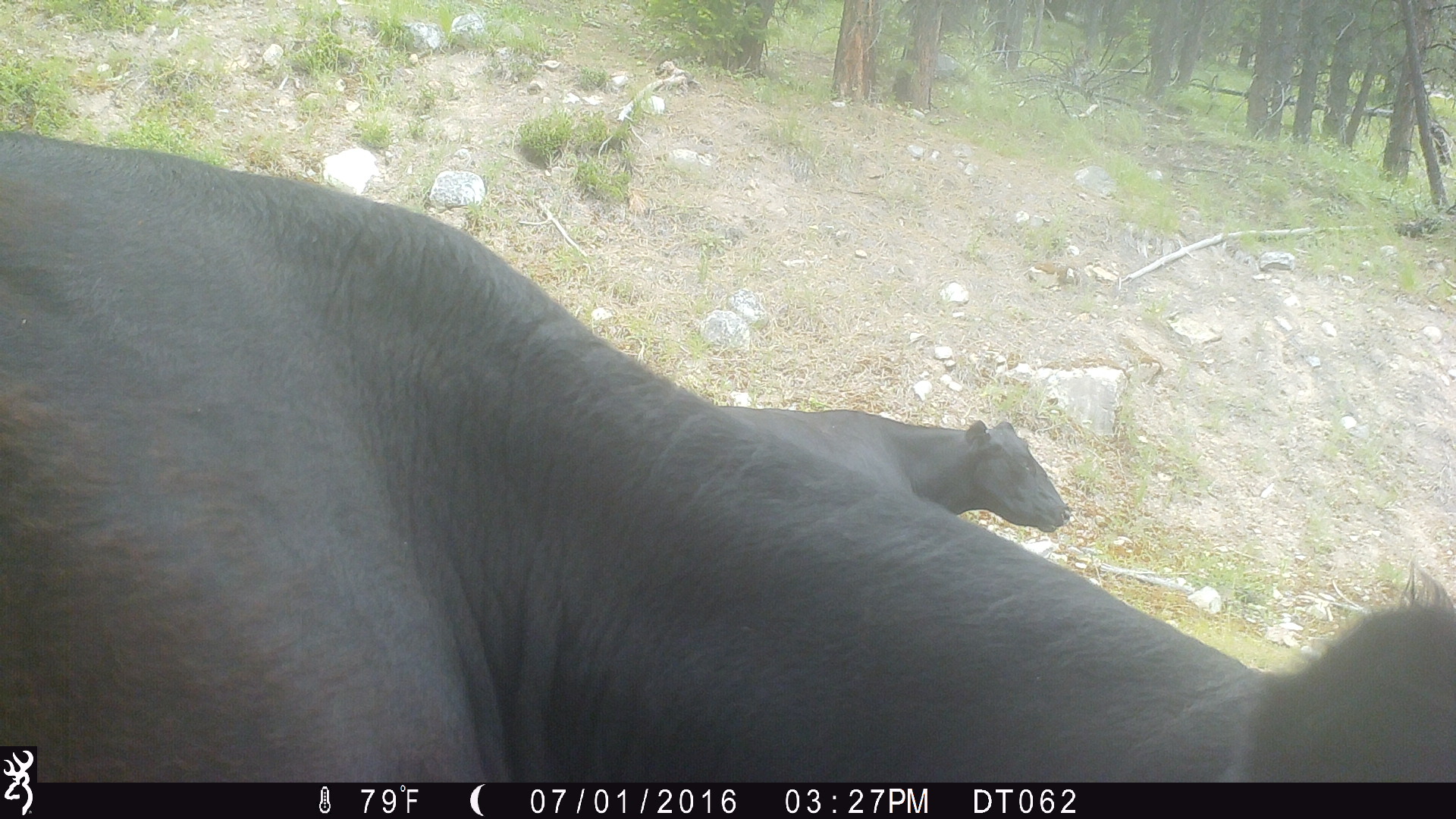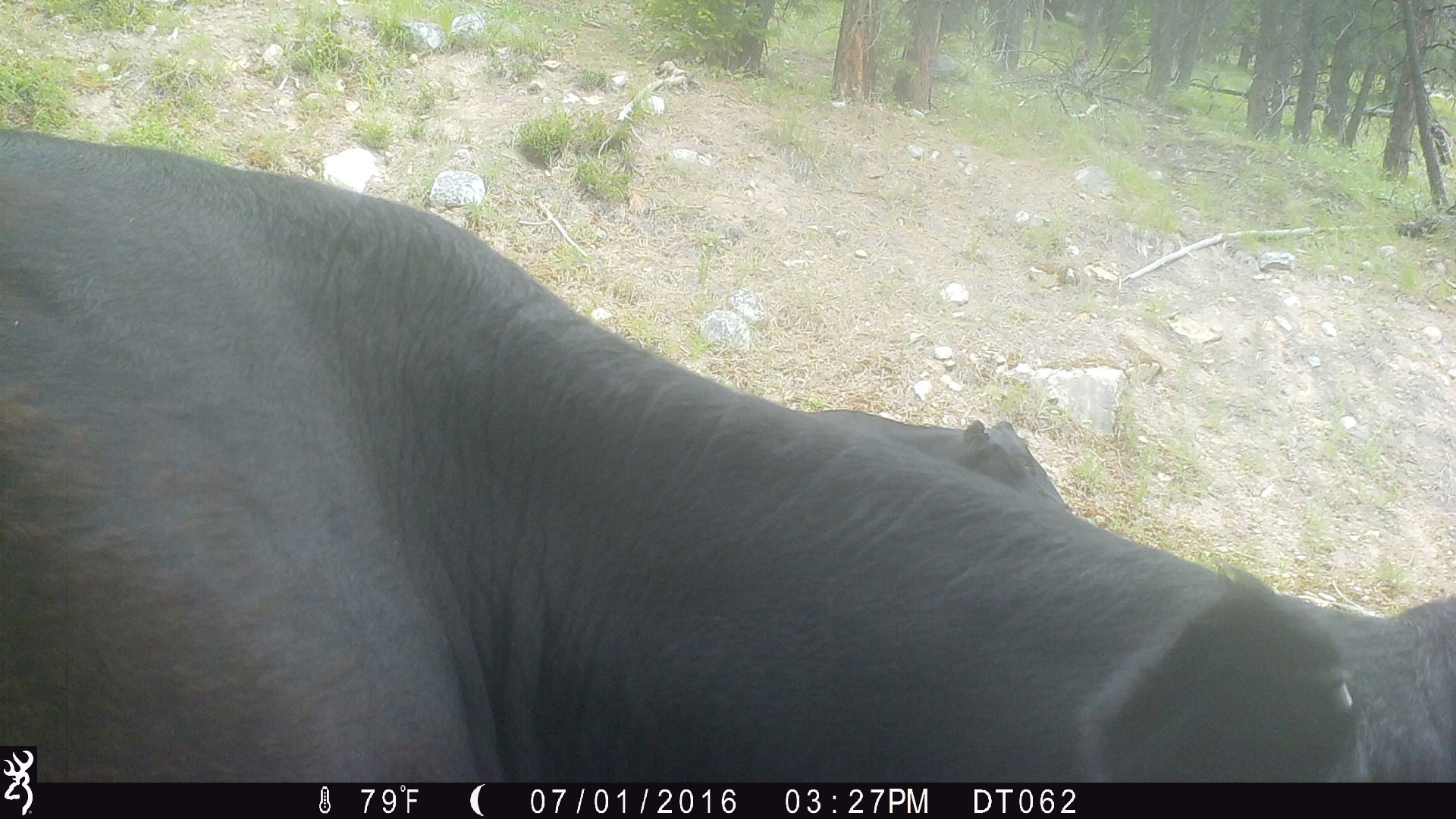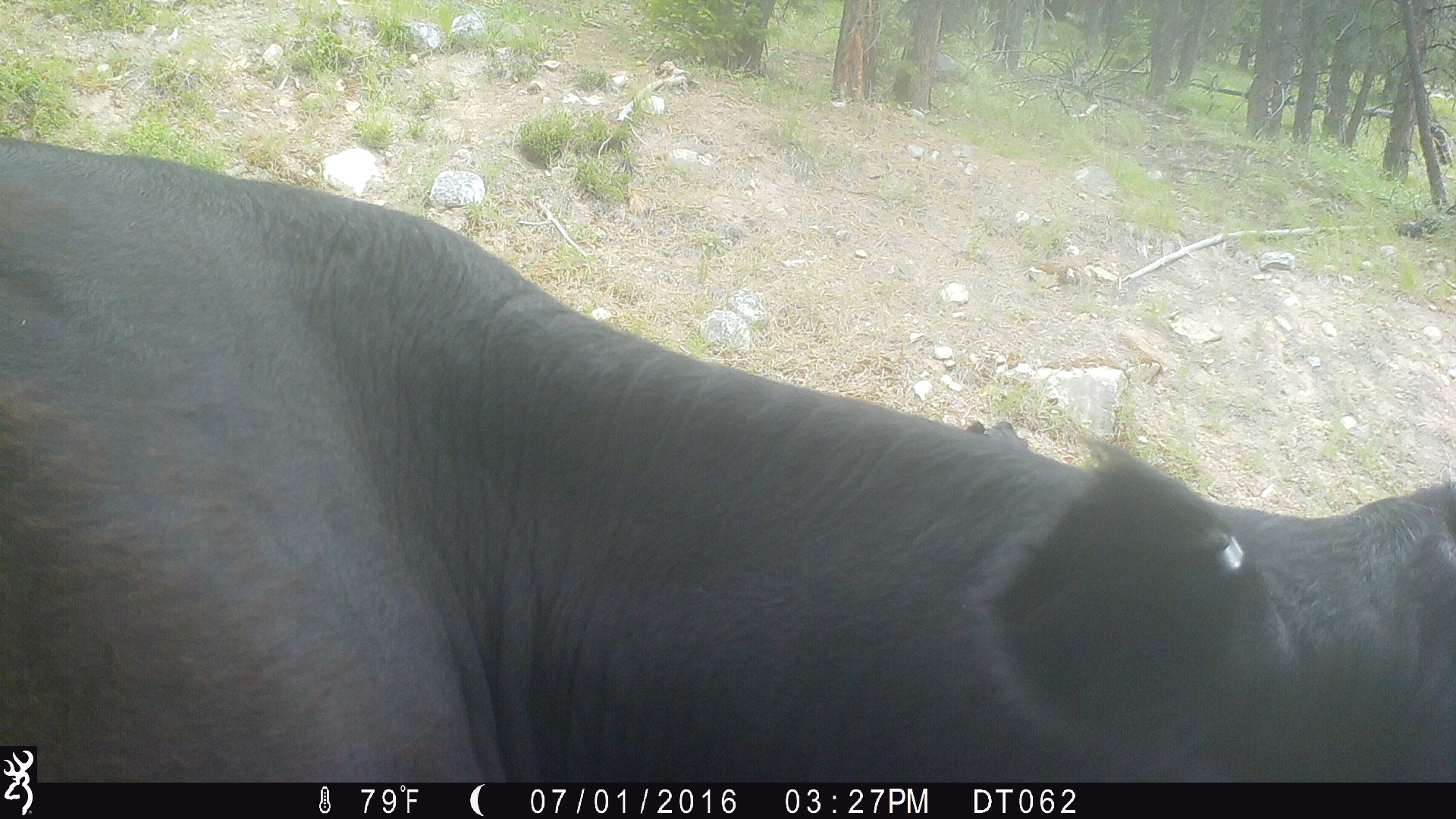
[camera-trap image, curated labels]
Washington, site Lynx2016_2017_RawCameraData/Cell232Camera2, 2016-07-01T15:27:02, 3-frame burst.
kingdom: Animalia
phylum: Chordata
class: Mammalia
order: Artiodactyla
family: Bovidae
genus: Bos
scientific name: Bos taurus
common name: domestic cattle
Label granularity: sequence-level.